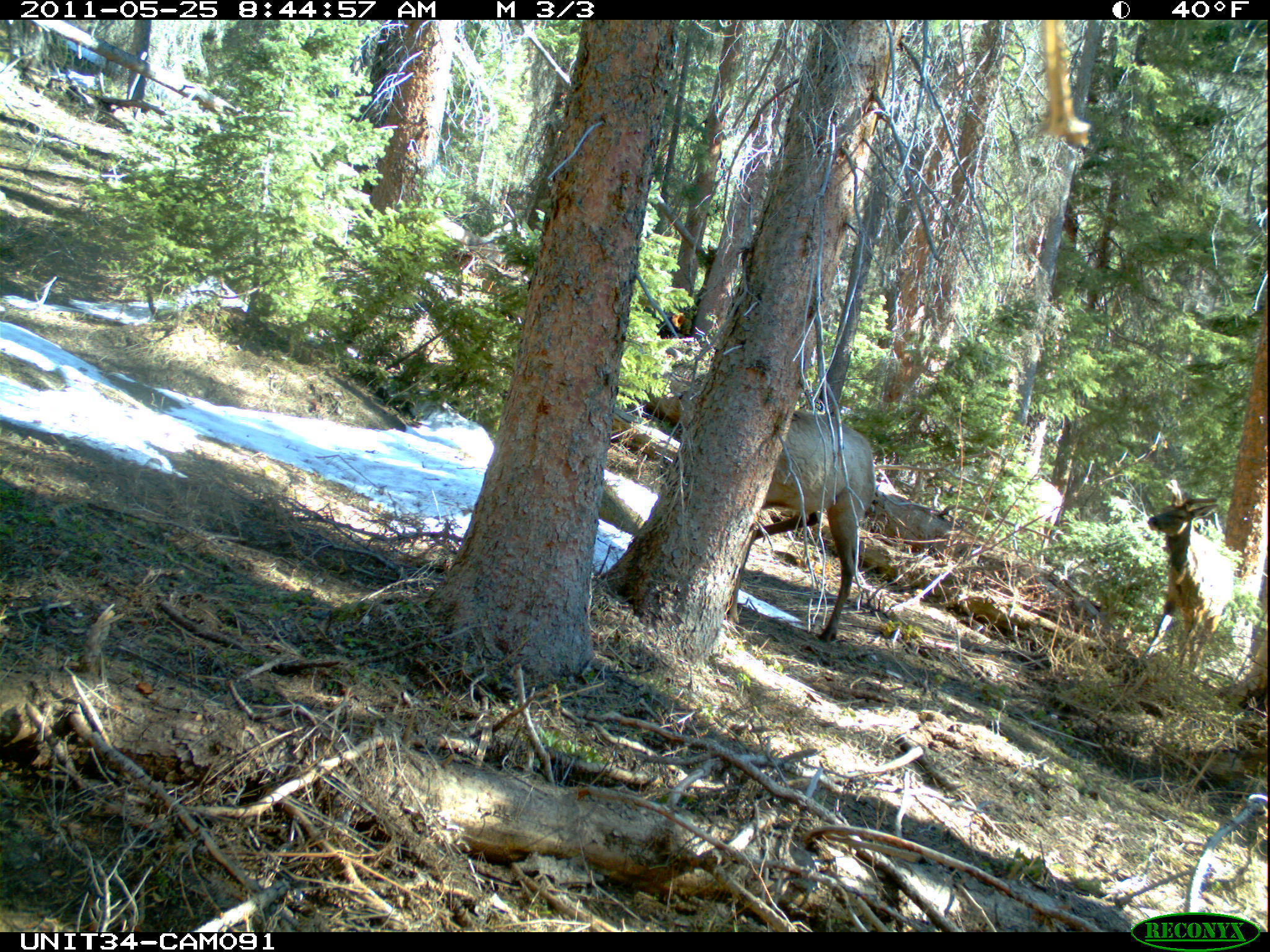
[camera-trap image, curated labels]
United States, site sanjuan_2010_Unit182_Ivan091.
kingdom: Animalia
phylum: Chordata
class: Mammalia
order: Artiodactyla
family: Cervidae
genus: Cervus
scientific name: Cervus elaphus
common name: red deer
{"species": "Cervus elaphus (red deer)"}